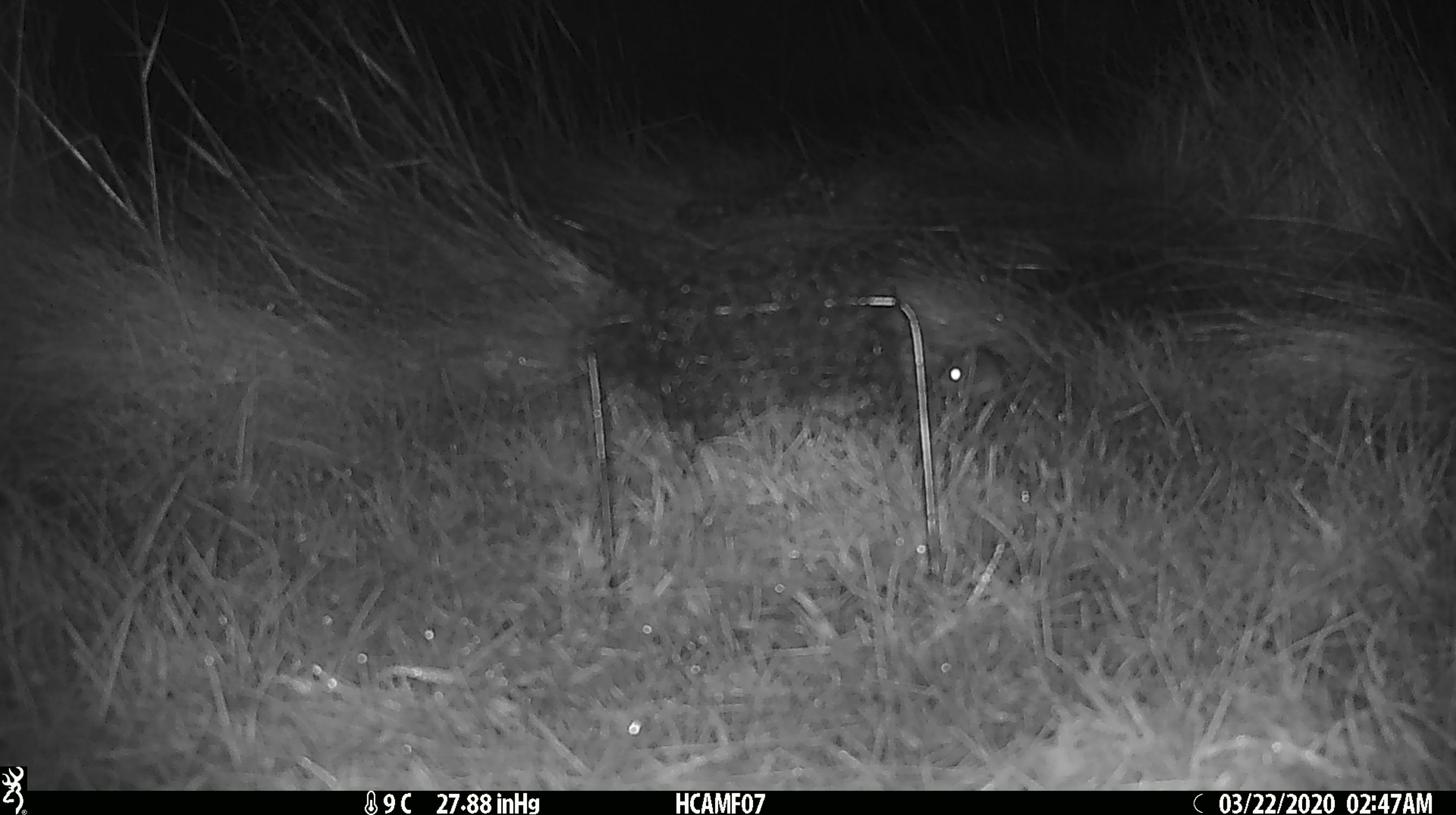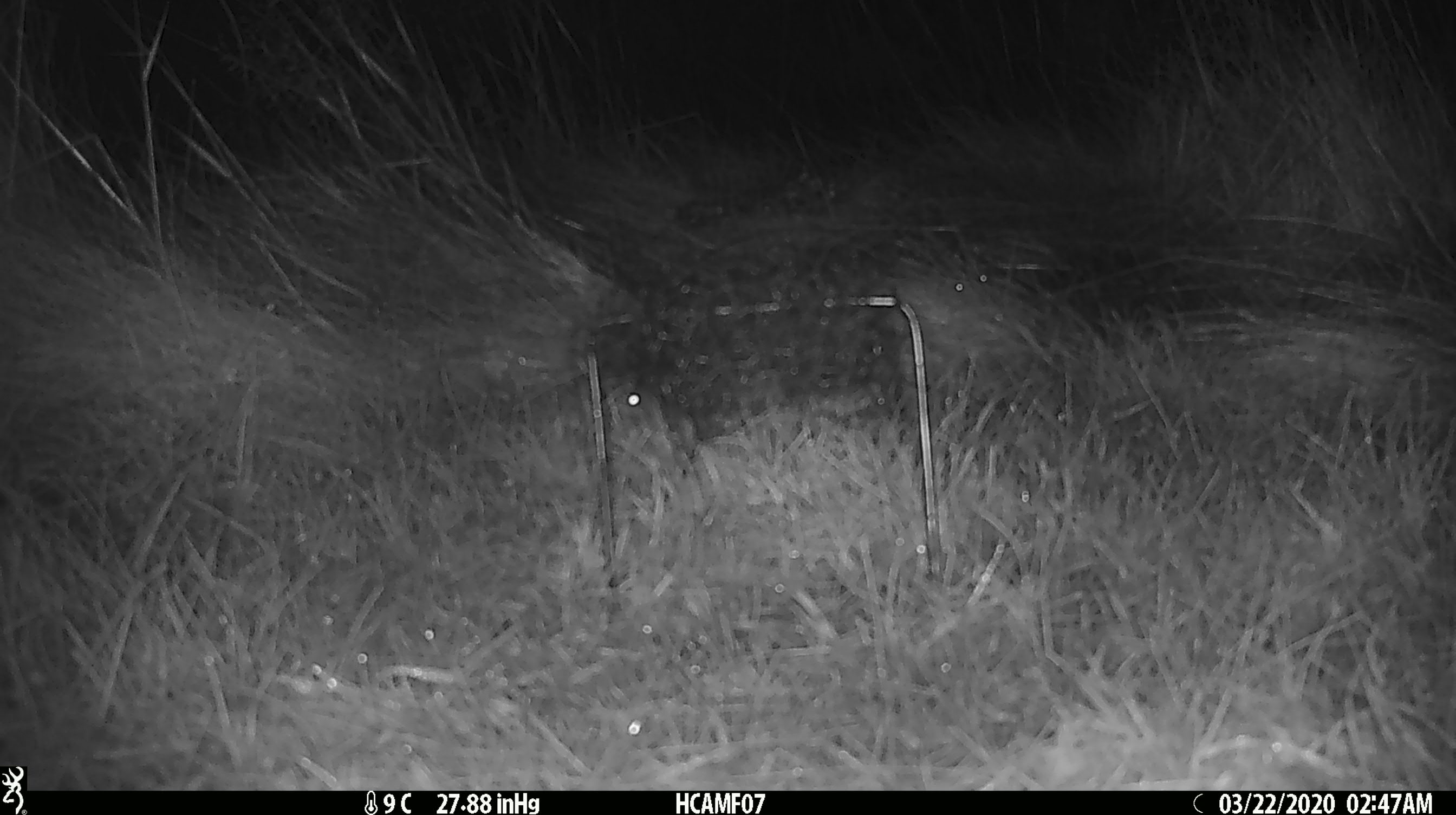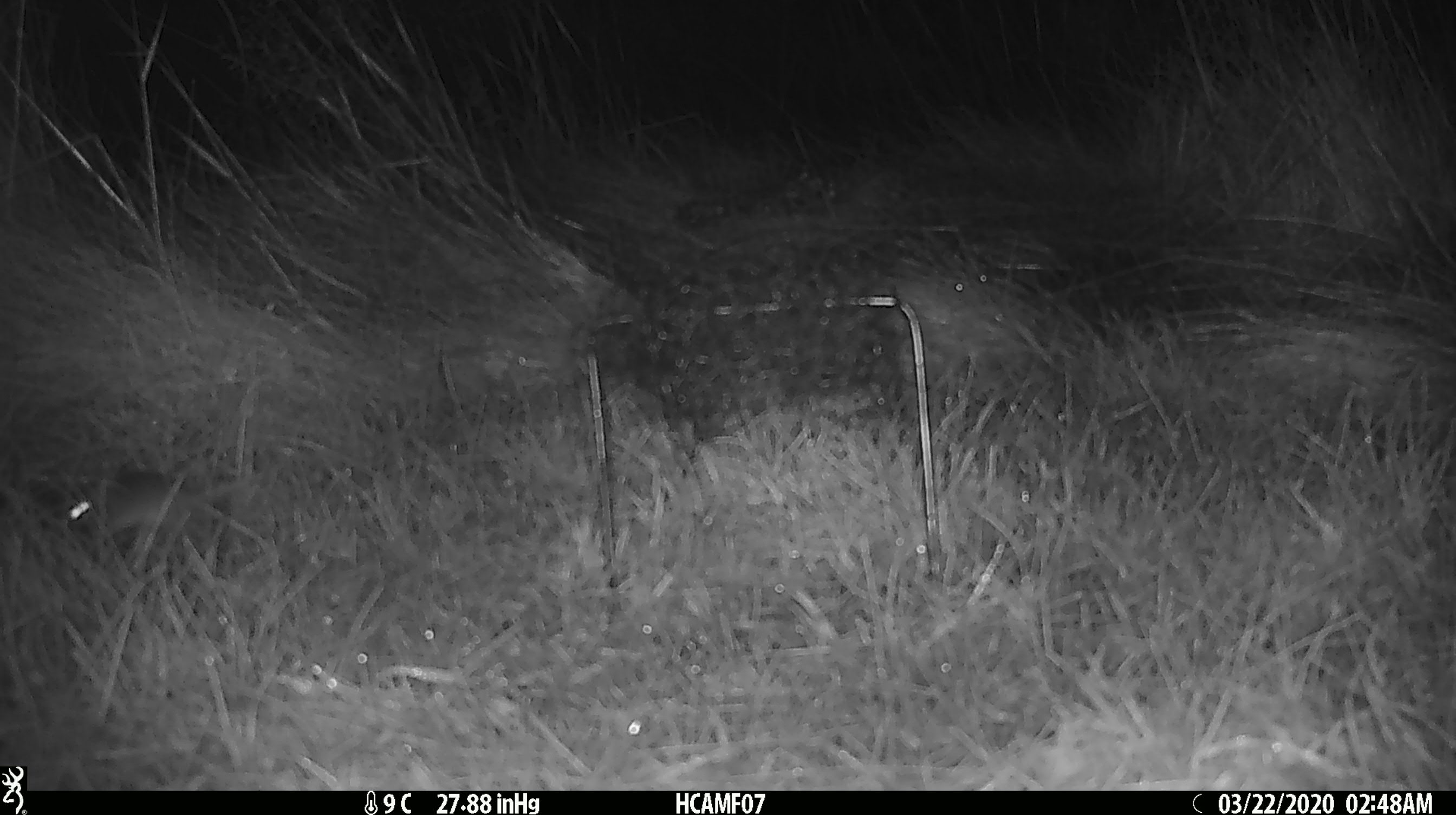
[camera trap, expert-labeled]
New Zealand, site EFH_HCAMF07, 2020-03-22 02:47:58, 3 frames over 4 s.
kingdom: Animalia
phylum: Chordata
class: Mammalia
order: Rodentia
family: Muridae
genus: Mus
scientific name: Mus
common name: mouse